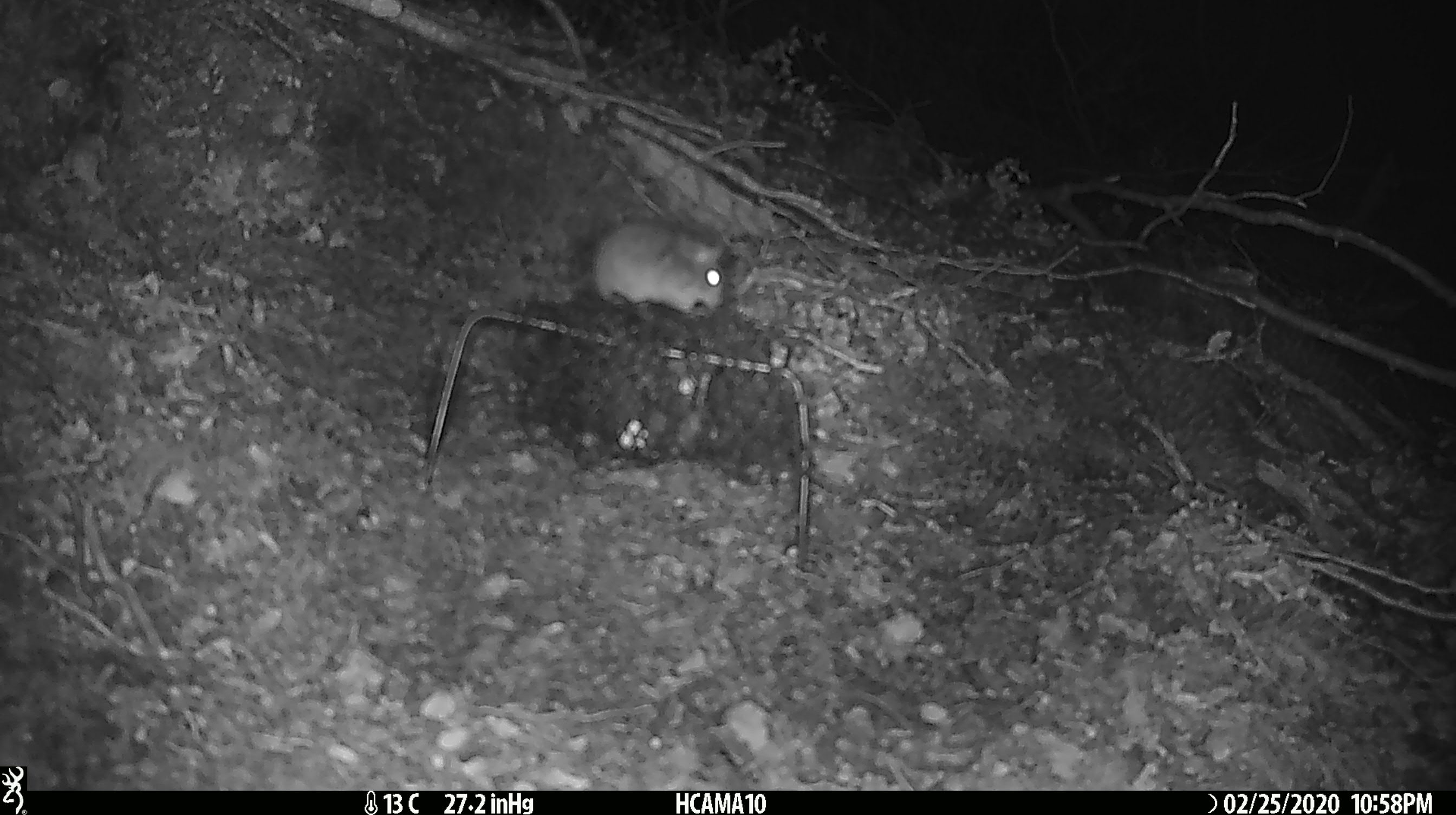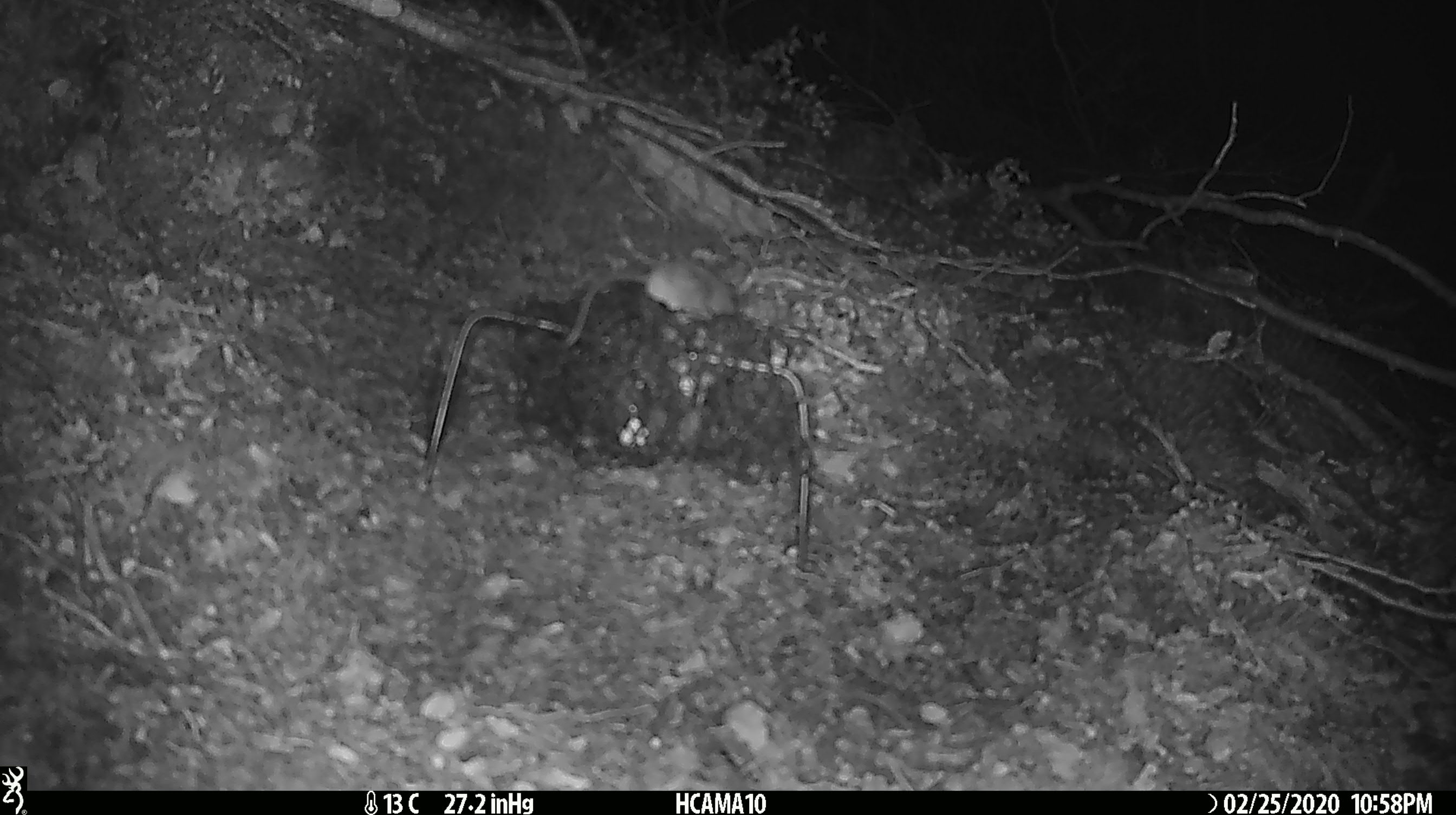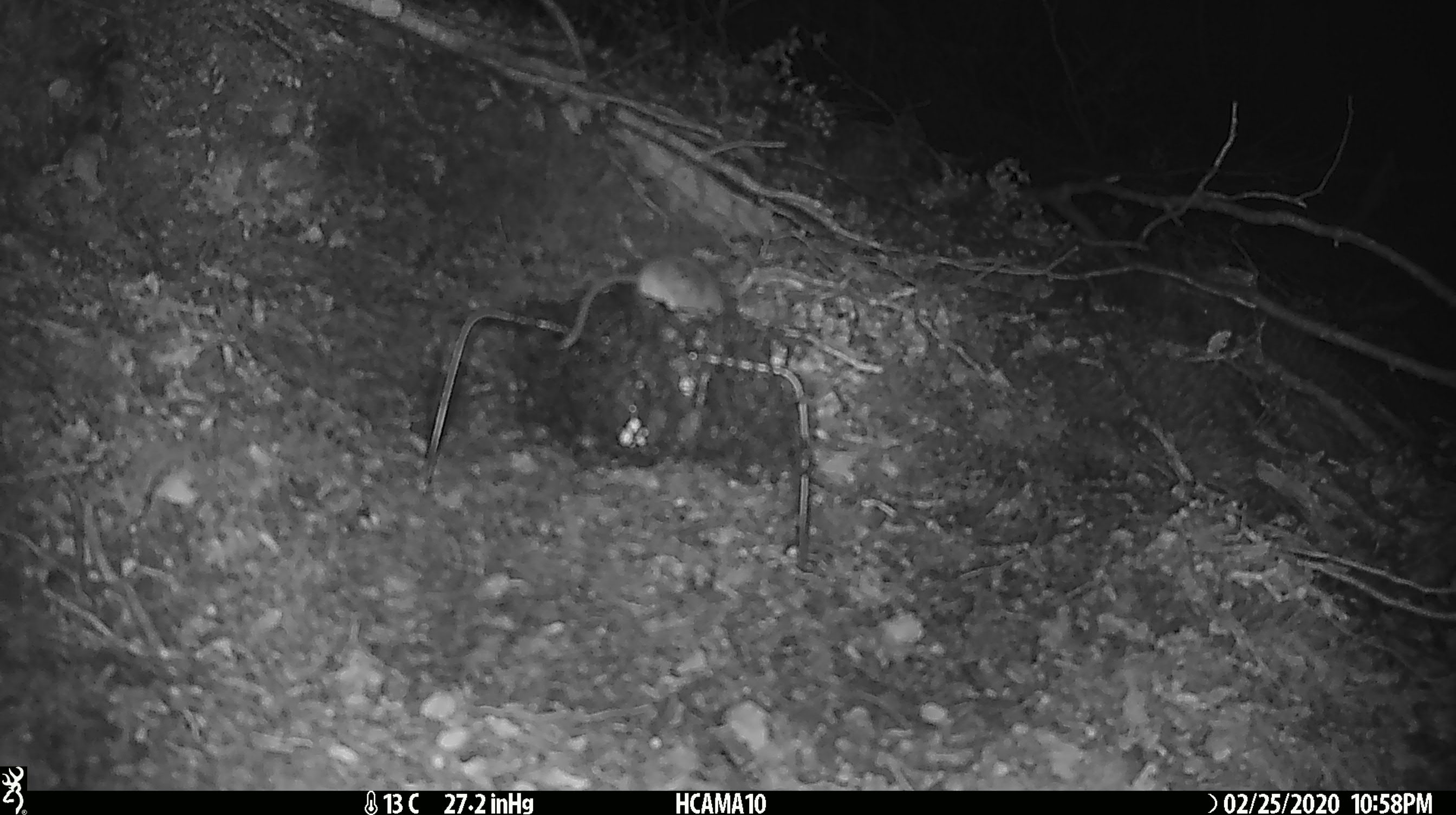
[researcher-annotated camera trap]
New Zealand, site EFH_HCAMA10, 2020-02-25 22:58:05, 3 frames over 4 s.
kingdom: Animalia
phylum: Chordata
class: Mammalia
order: Rodentia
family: Muridae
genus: Mus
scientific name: Mus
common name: mouse